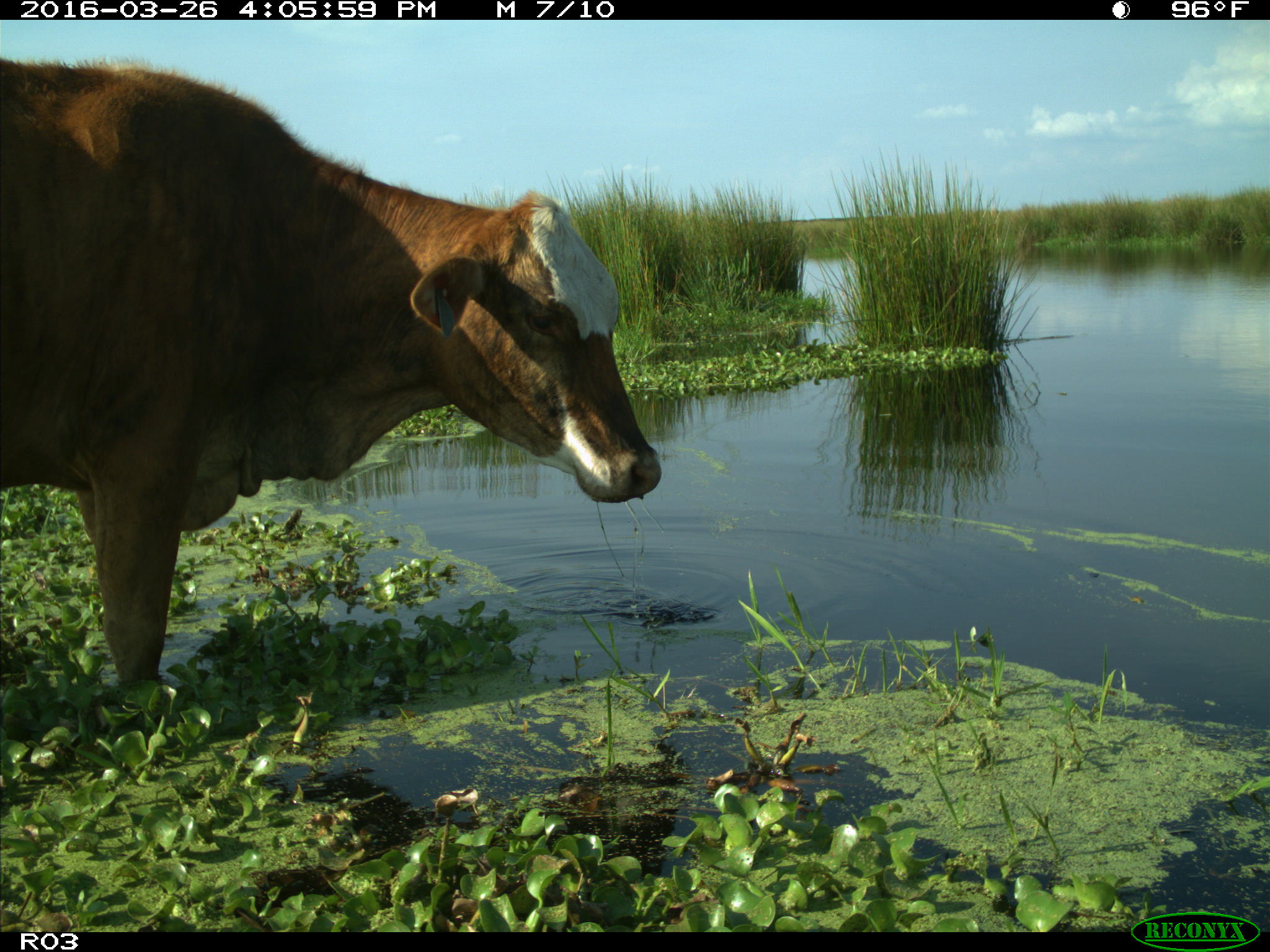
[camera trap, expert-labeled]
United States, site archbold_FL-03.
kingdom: Animalia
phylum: Chordata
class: Mammalia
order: Artiodactyla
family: Bovidae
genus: Bos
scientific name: Bos taurus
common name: domestic cow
Bos taurus (domestic cow).